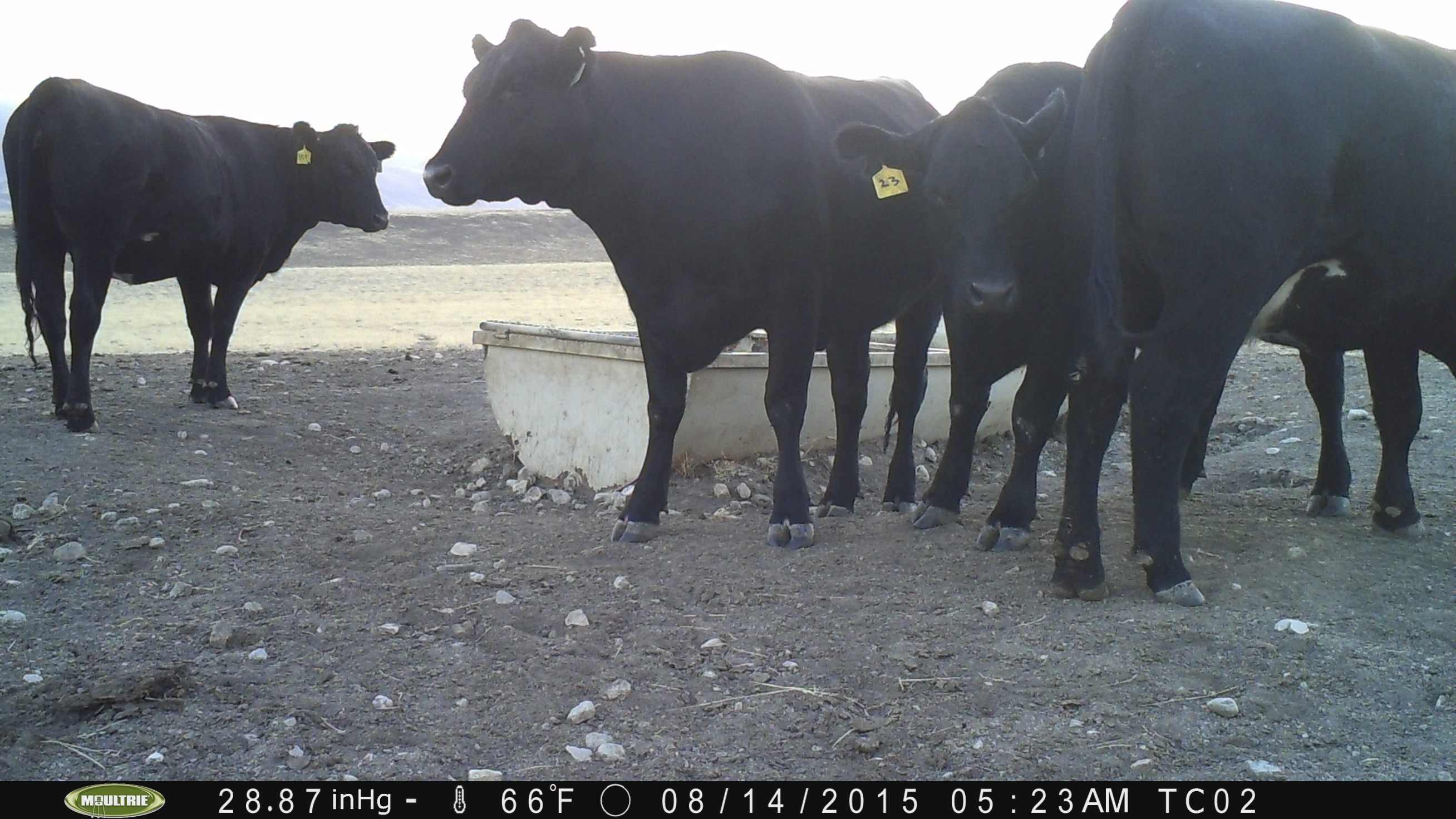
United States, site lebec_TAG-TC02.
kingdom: Animalia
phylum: Chordata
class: Mammalia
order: Artiodactyla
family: Bovidae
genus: Bos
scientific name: Bos taurus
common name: domestic cow